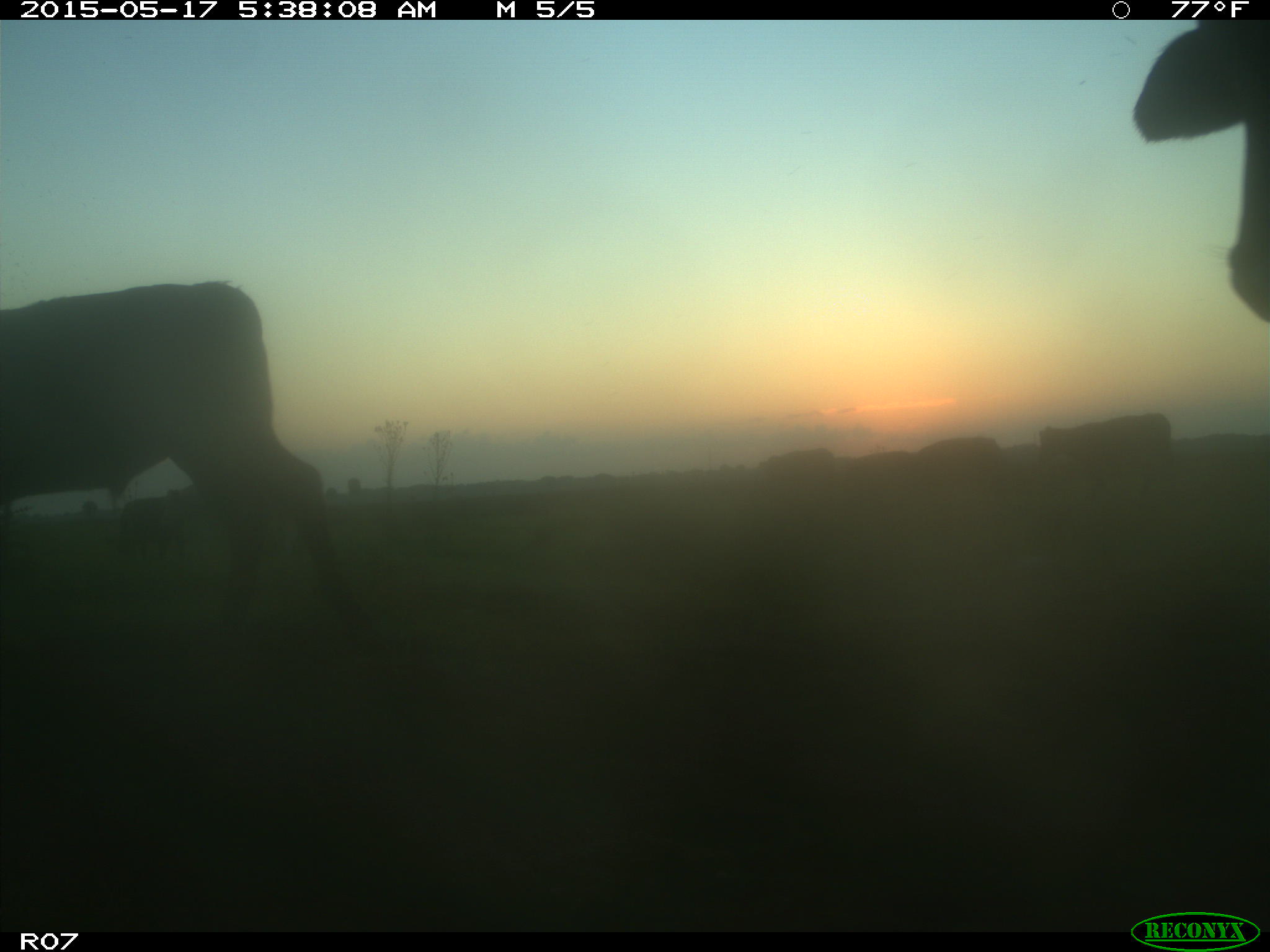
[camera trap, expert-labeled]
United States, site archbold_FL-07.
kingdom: Animalia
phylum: Chordata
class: Mammalia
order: Artiodactyla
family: Bovidae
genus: Bos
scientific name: Bos taurus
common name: domestic cow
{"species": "Bos taurus (domestic cow)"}